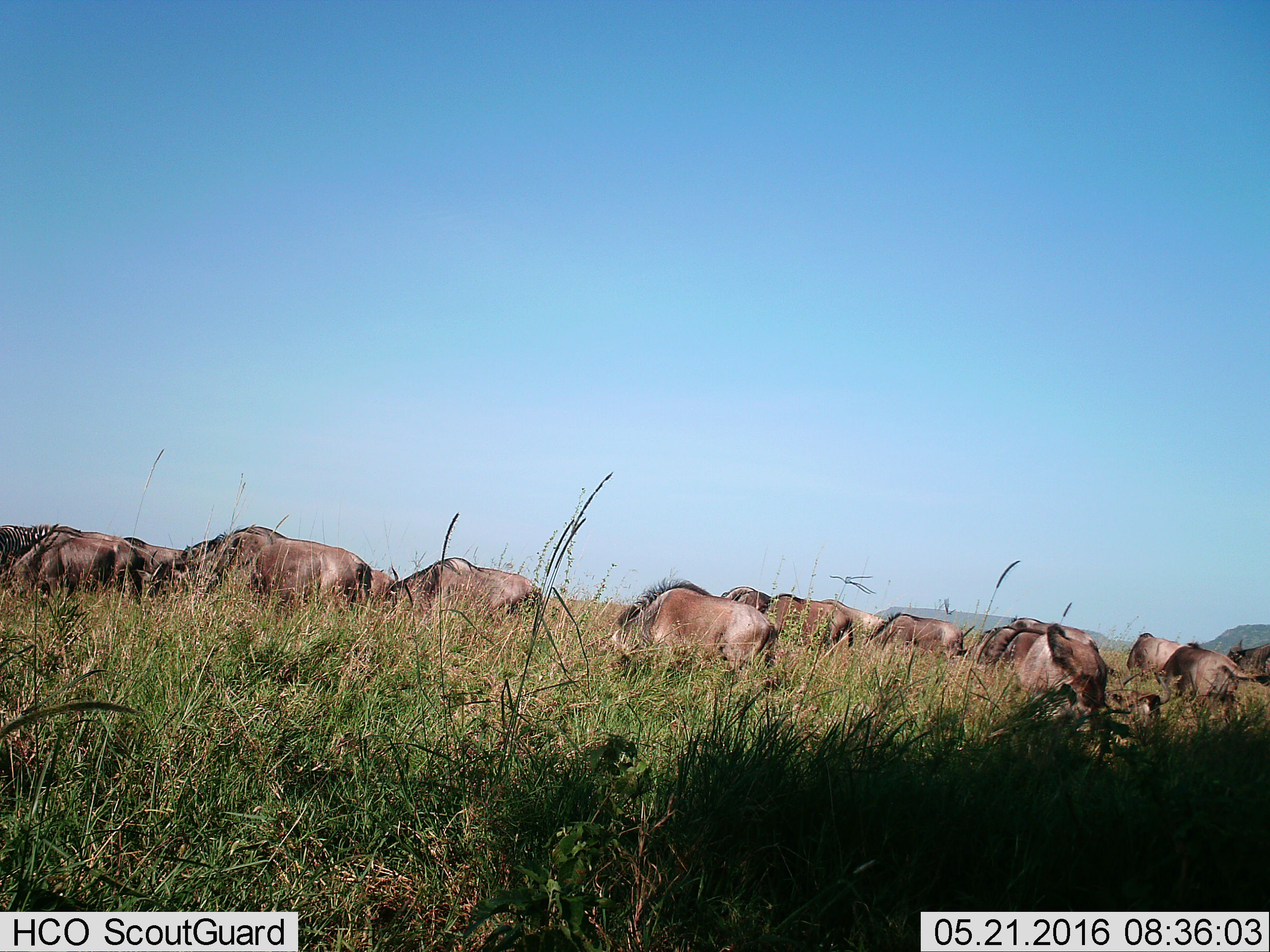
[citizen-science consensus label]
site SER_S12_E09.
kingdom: Animalia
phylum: Chordata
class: Mammalia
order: Artiodactyla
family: Bovidae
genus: Connochaetes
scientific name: Connochaetes taurinus taurinus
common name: blue wildebeest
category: wildebeestblue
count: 11-50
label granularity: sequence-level